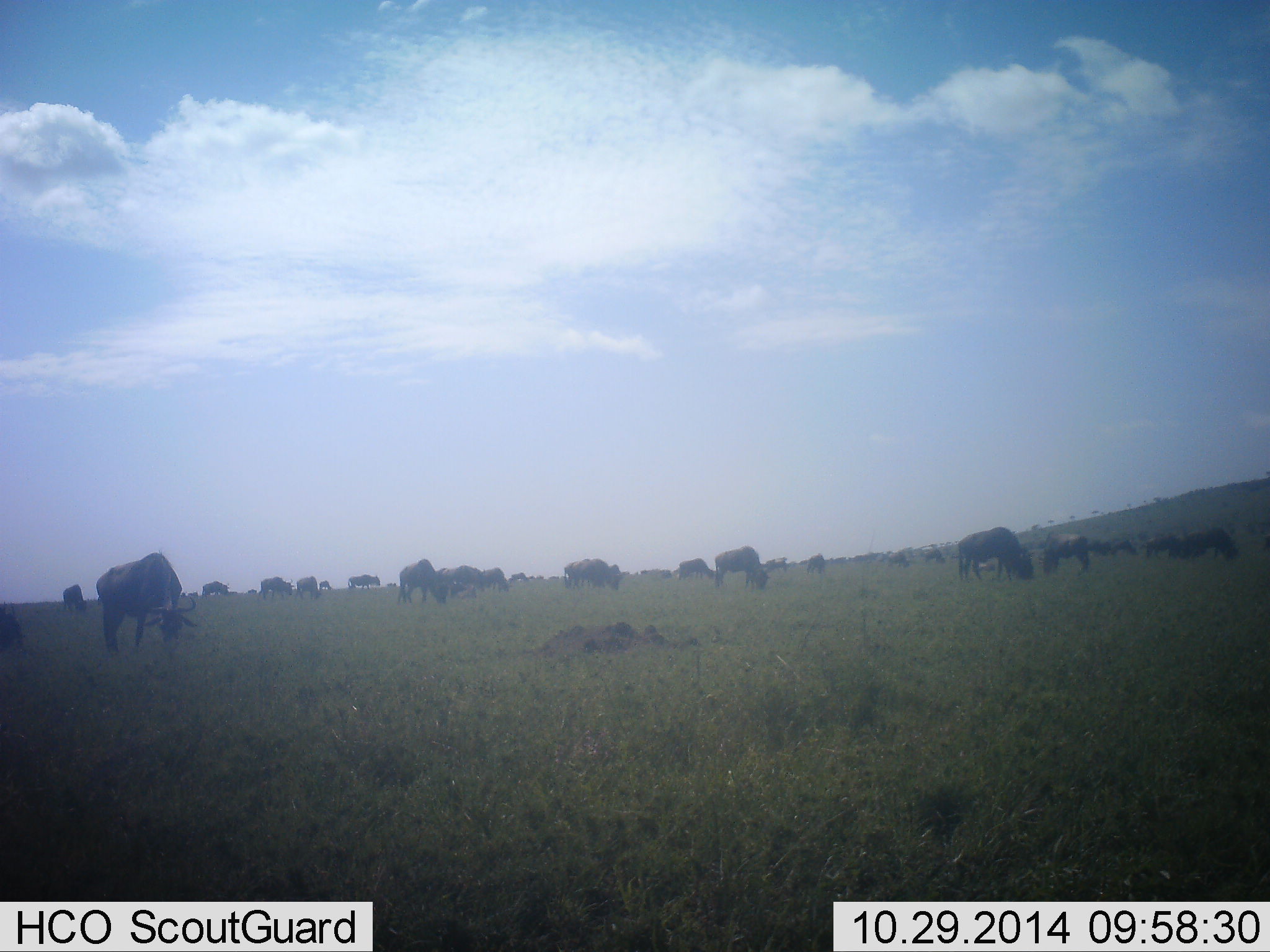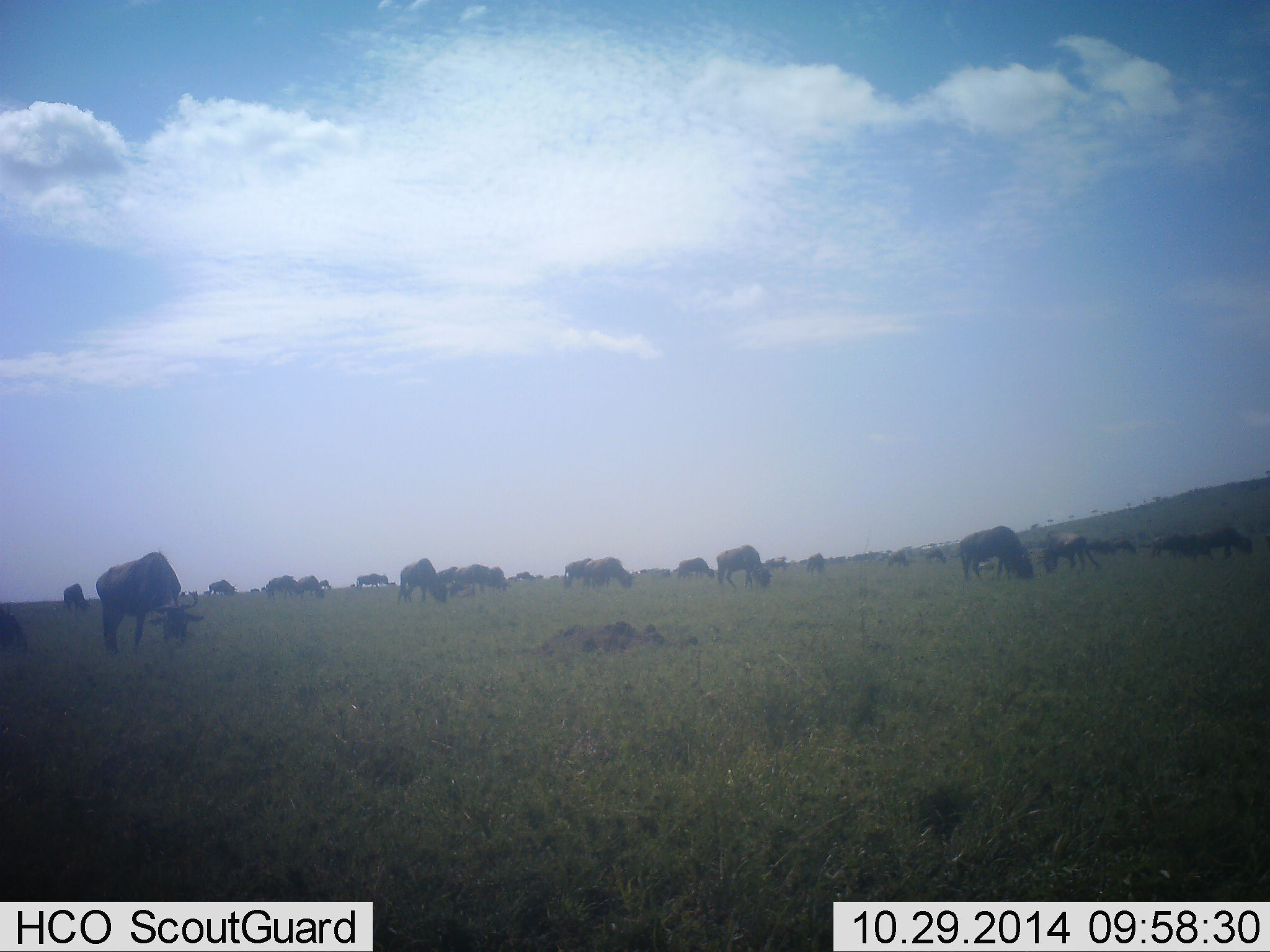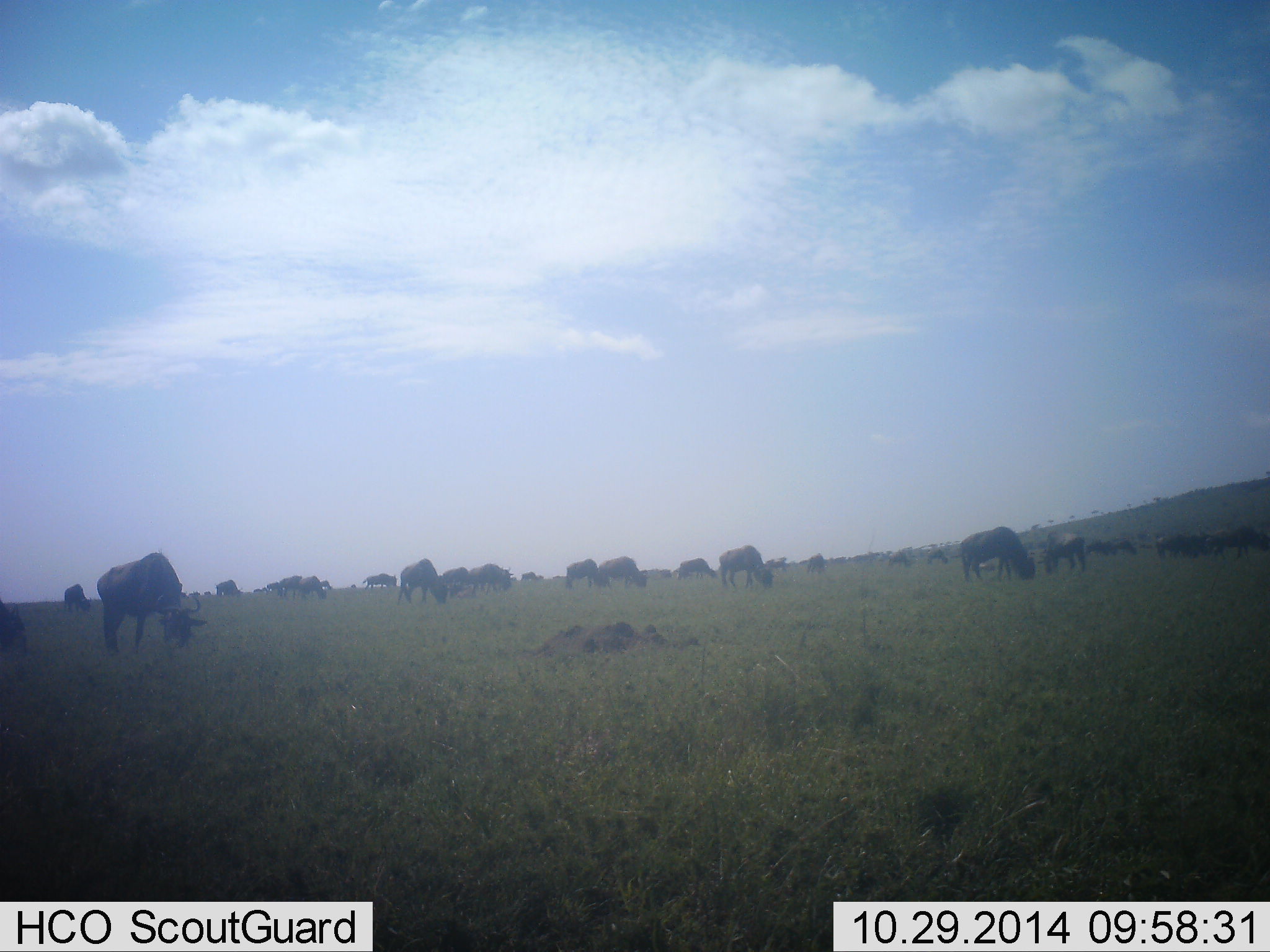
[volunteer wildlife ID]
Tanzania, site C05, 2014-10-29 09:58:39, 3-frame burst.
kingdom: Animalia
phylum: Chordata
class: Mammalia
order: Artiodactyla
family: Bovidae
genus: Connochaetes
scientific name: Connochaetes taurinus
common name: blue wildebeest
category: wildebeest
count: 11-50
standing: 70%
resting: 0%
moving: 20%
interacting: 0%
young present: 0%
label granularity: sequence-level